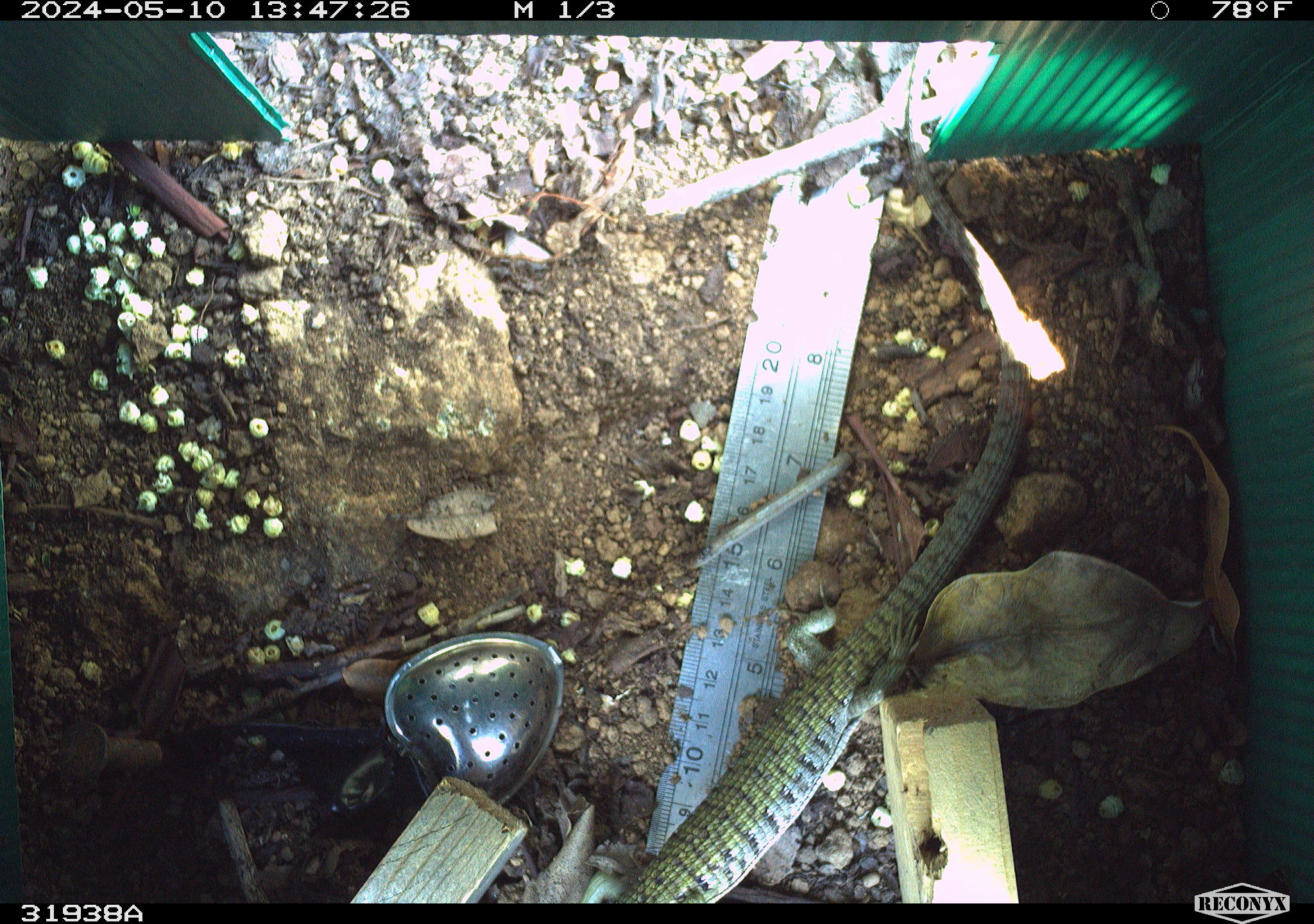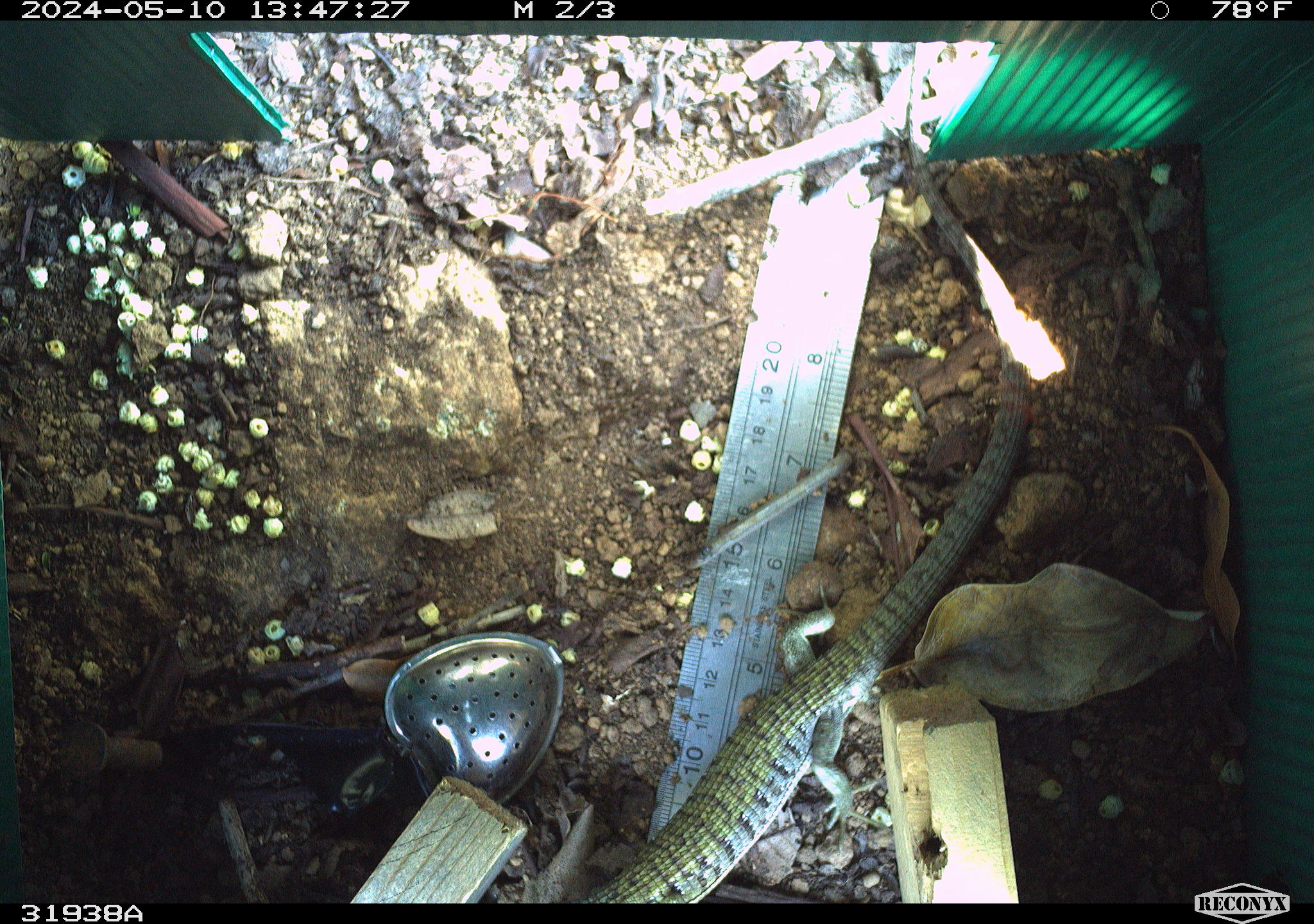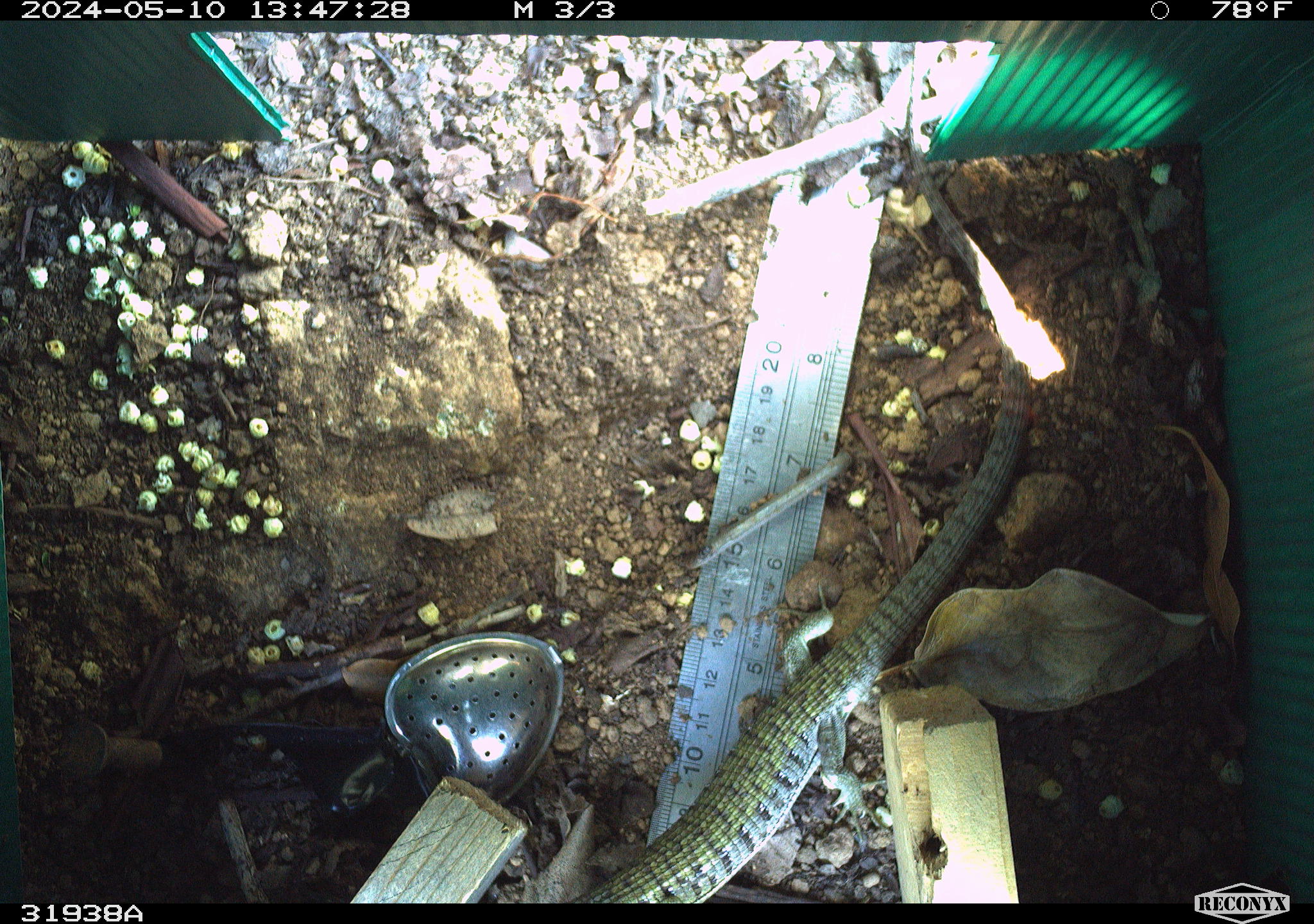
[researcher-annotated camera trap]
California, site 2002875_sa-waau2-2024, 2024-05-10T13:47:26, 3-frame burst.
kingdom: Animalia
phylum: Chordata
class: Reptilia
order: Squamata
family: Anguidae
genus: Elgaria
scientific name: Elgaria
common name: alligator lizards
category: elgaria species